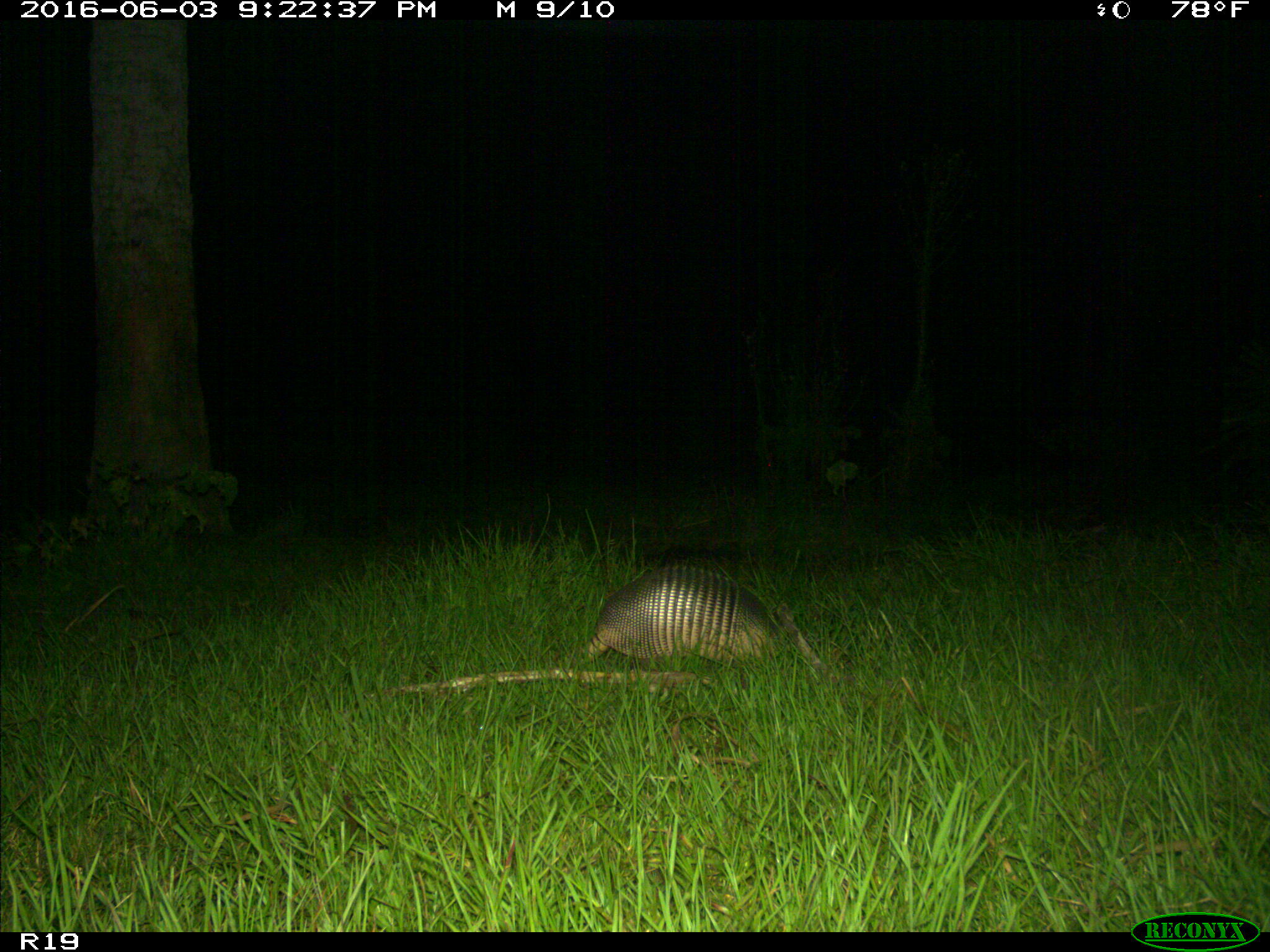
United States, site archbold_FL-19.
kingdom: Animalia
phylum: Chordata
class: Mammalia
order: Cingulata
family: Dasypodidae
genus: Dasypus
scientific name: Dasypus novemcinctus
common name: nine-banded armadillo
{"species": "Dasypus novemcinctus (nine-banded armadillo)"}